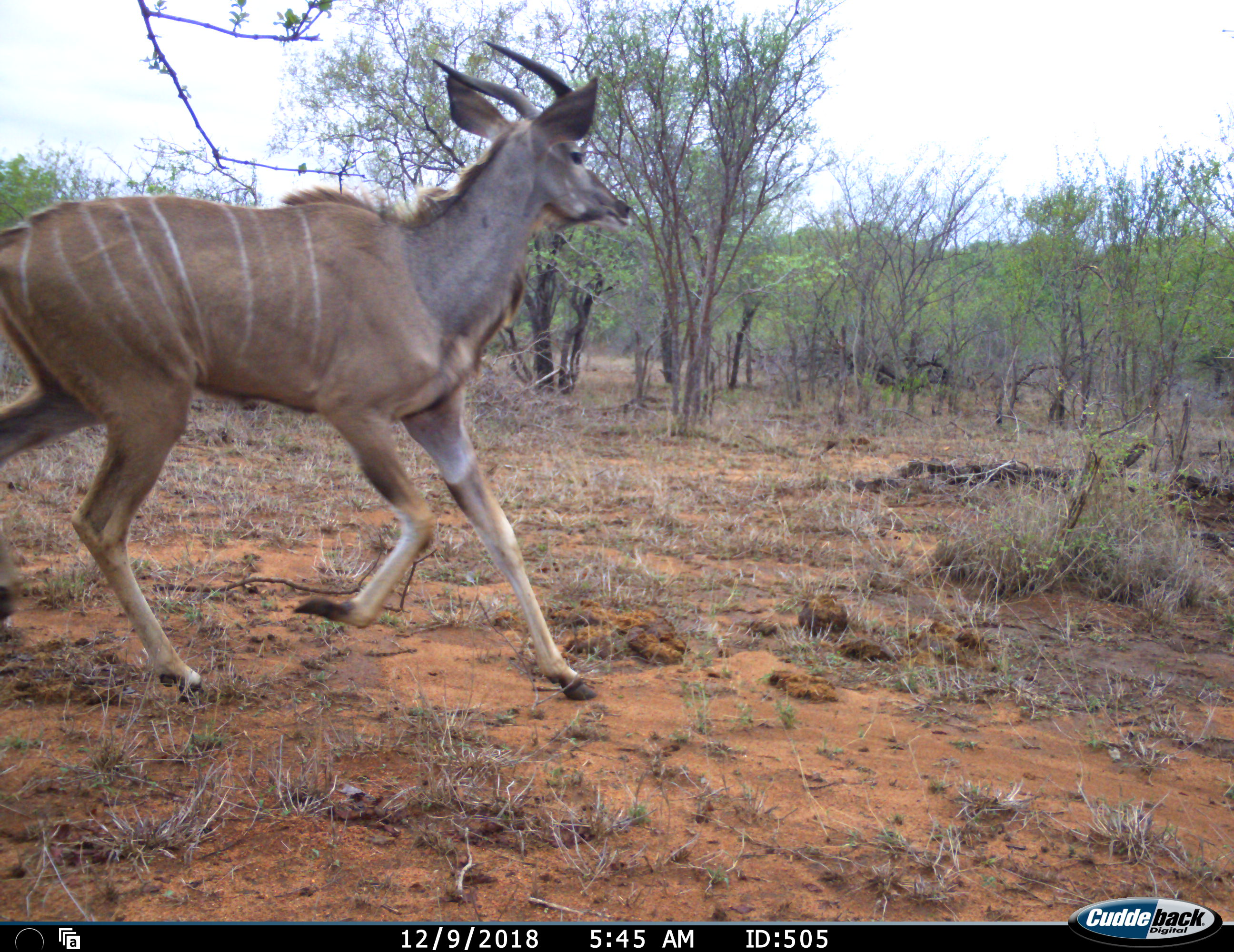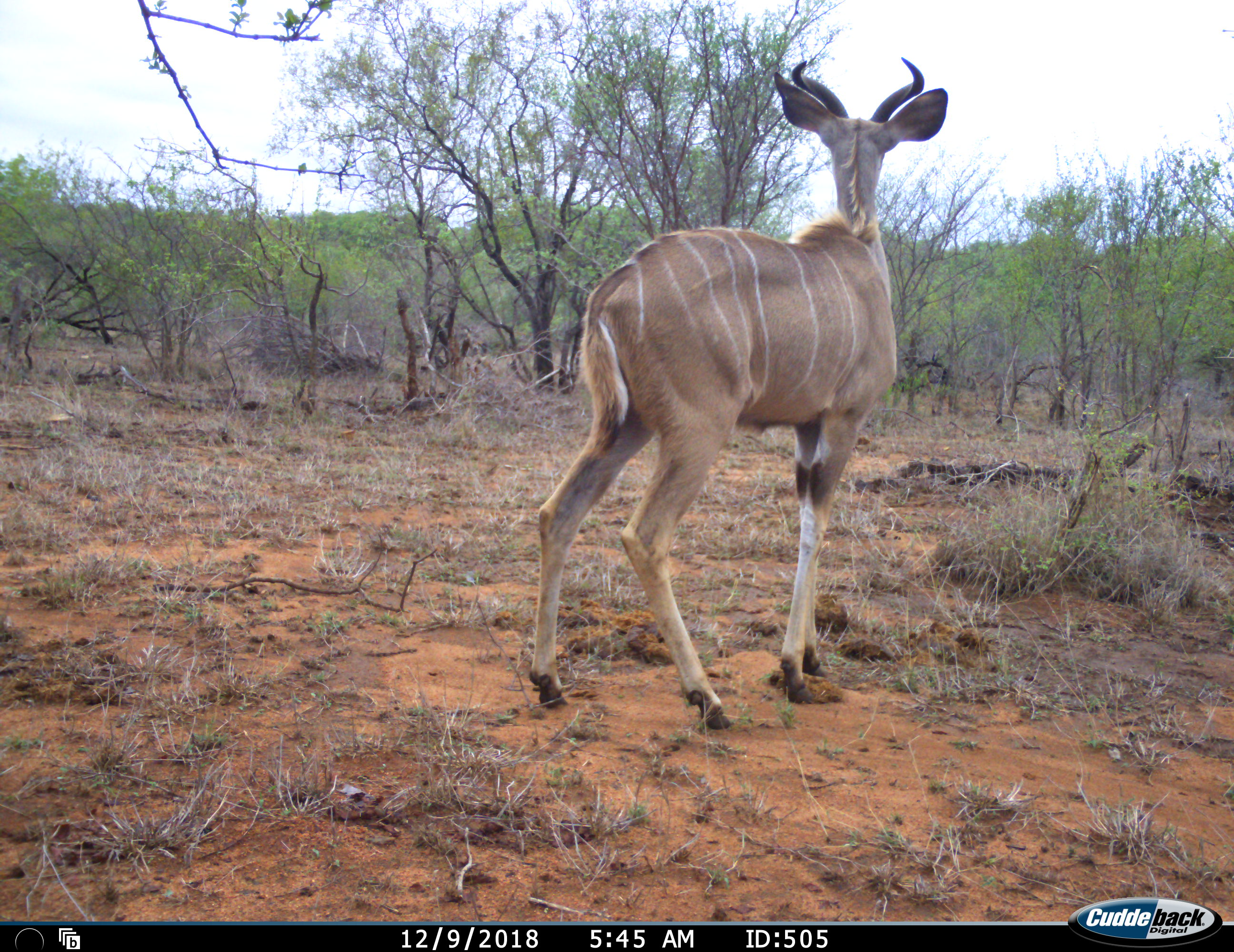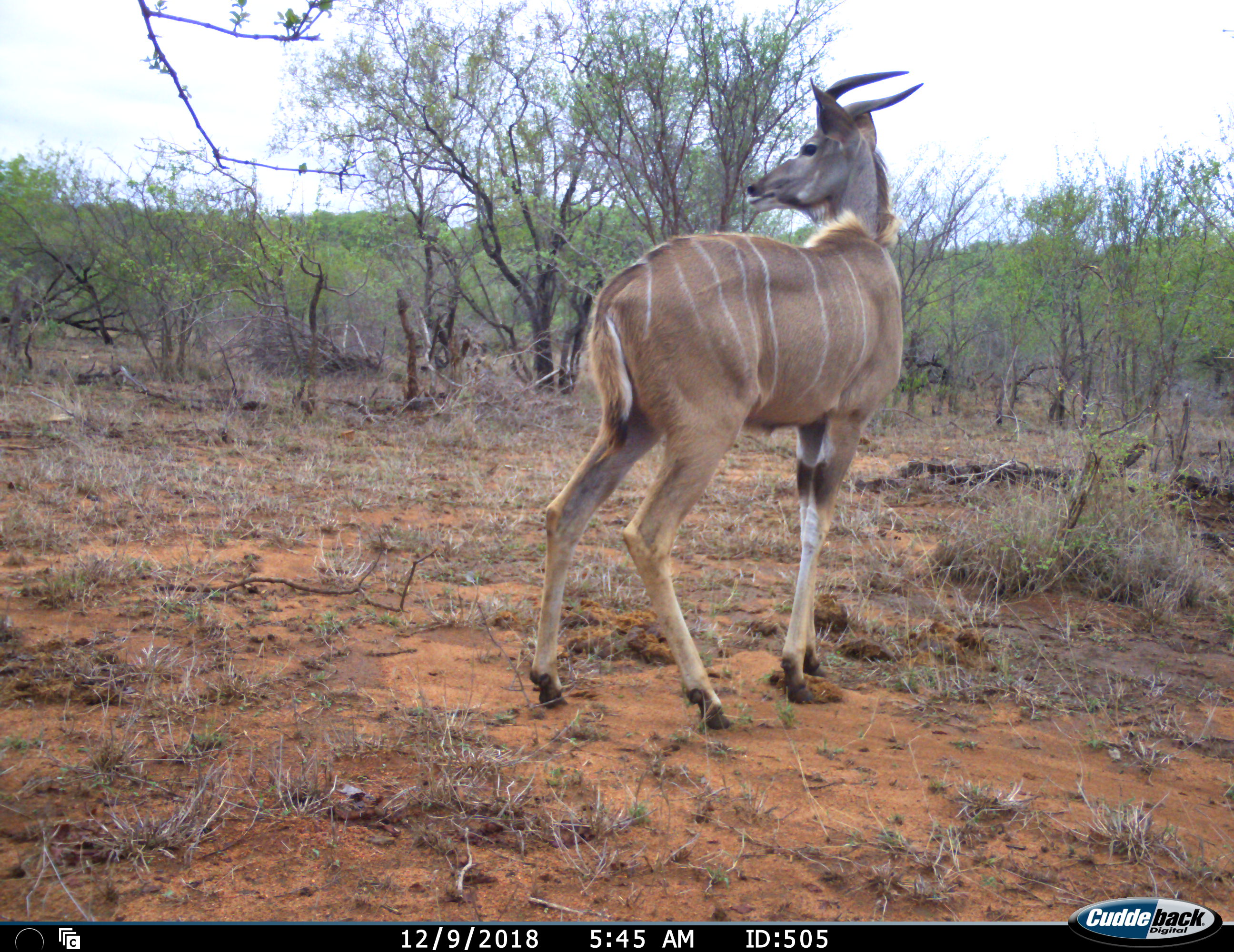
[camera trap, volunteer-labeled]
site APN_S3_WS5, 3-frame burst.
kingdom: Animalia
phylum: Chordata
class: Mammalia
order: Artiodactyla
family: Bovidae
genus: Tragelaphus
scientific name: Tragelaphus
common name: kudu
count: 1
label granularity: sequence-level